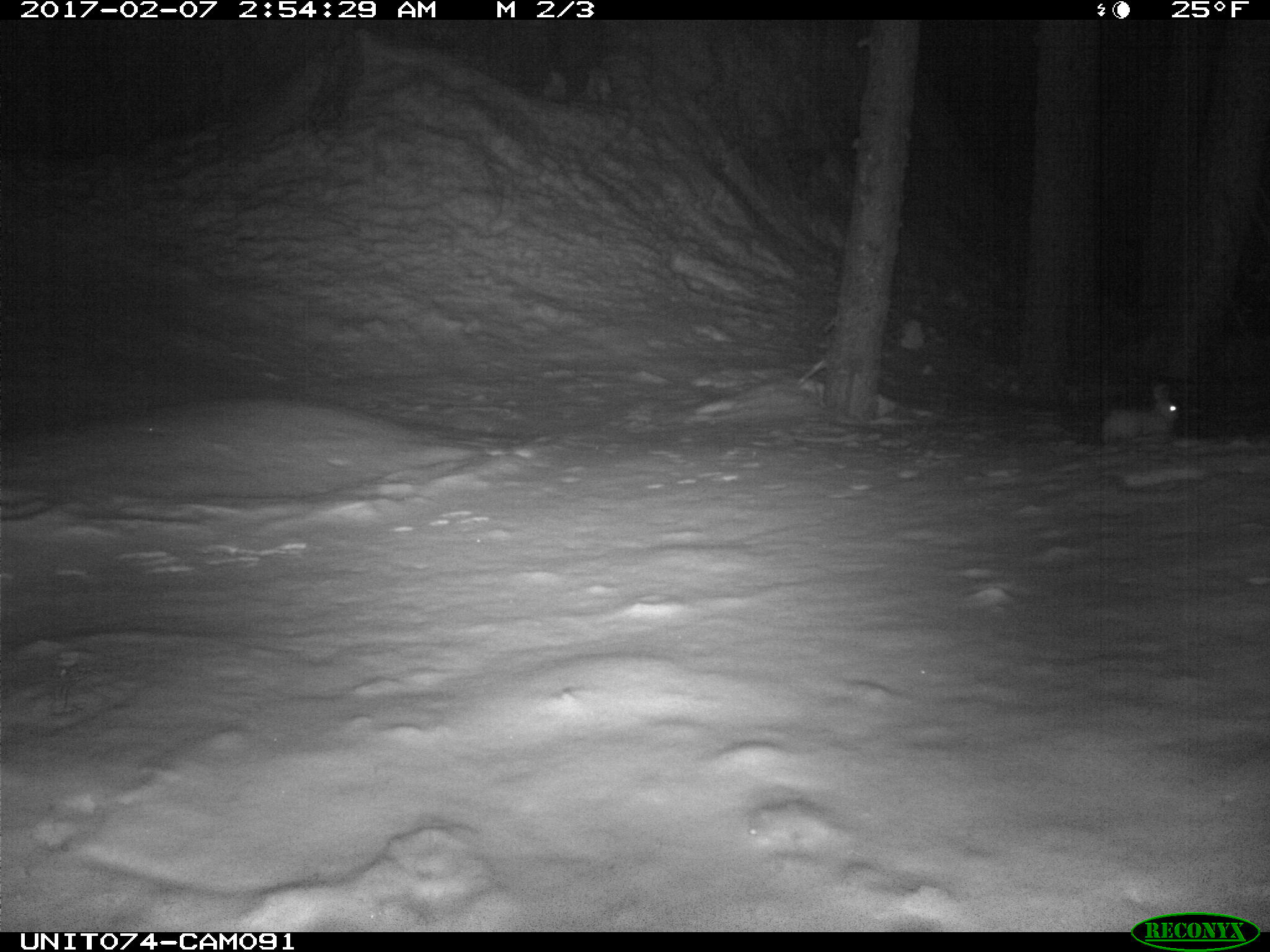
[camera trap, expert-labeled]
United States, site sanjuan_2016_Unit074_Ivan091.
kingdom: Animalia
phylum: Chordata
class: Mammalia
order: Lagomorpha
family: Leporidae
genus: Lepus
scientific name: Lepus americanus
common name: snowshoe hare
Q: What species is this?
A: Lepus americanus (snowshoe hare).